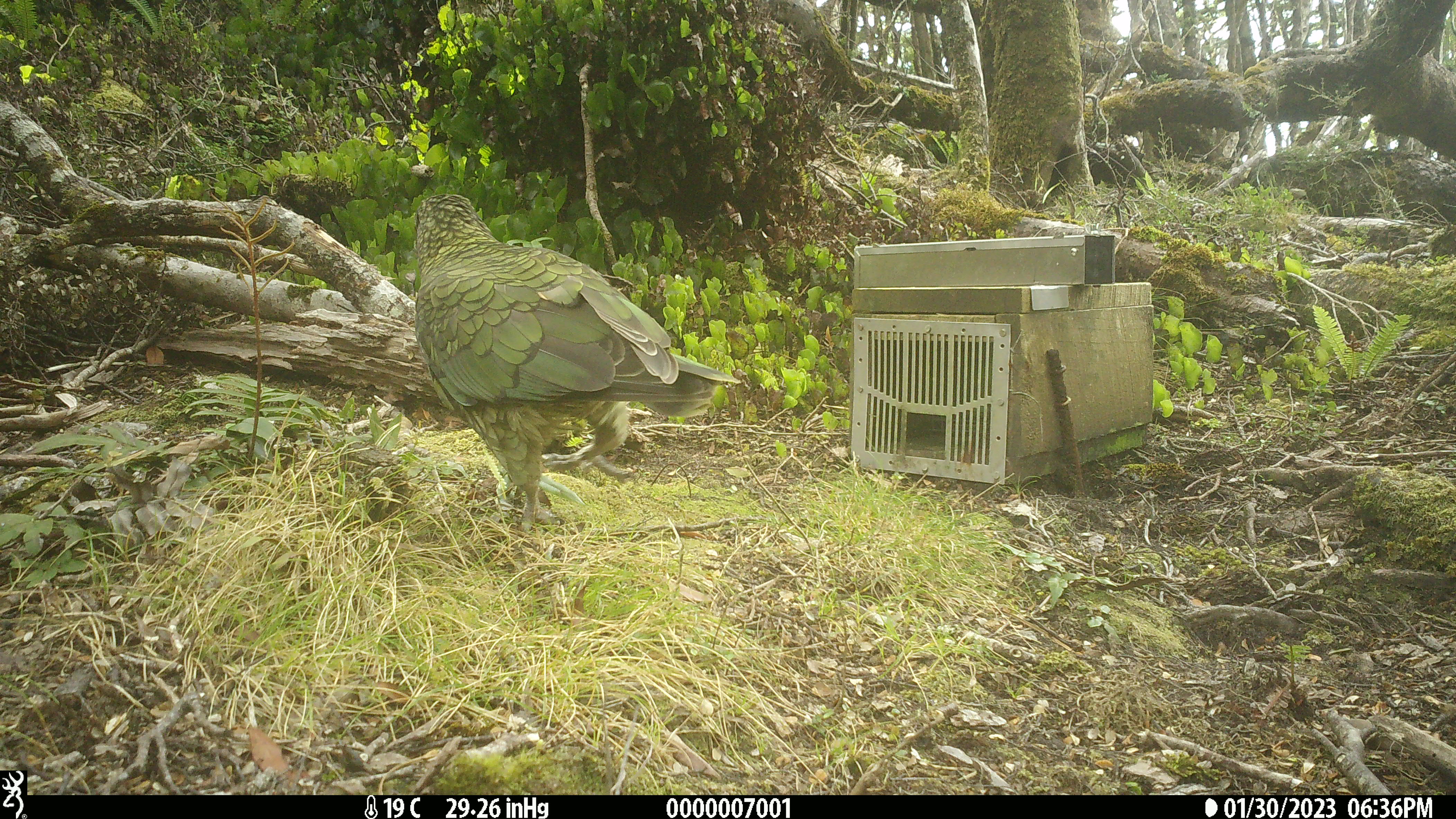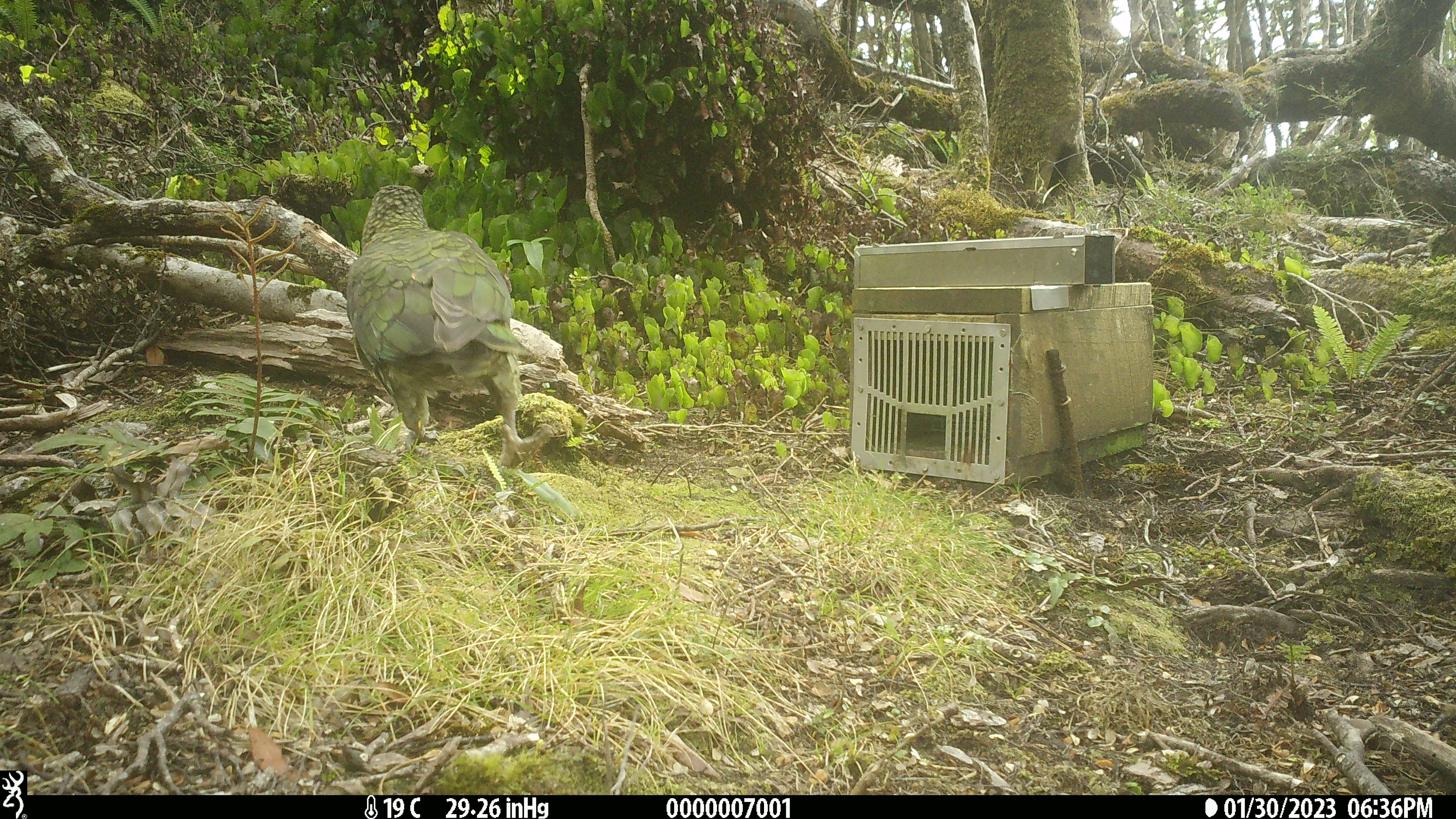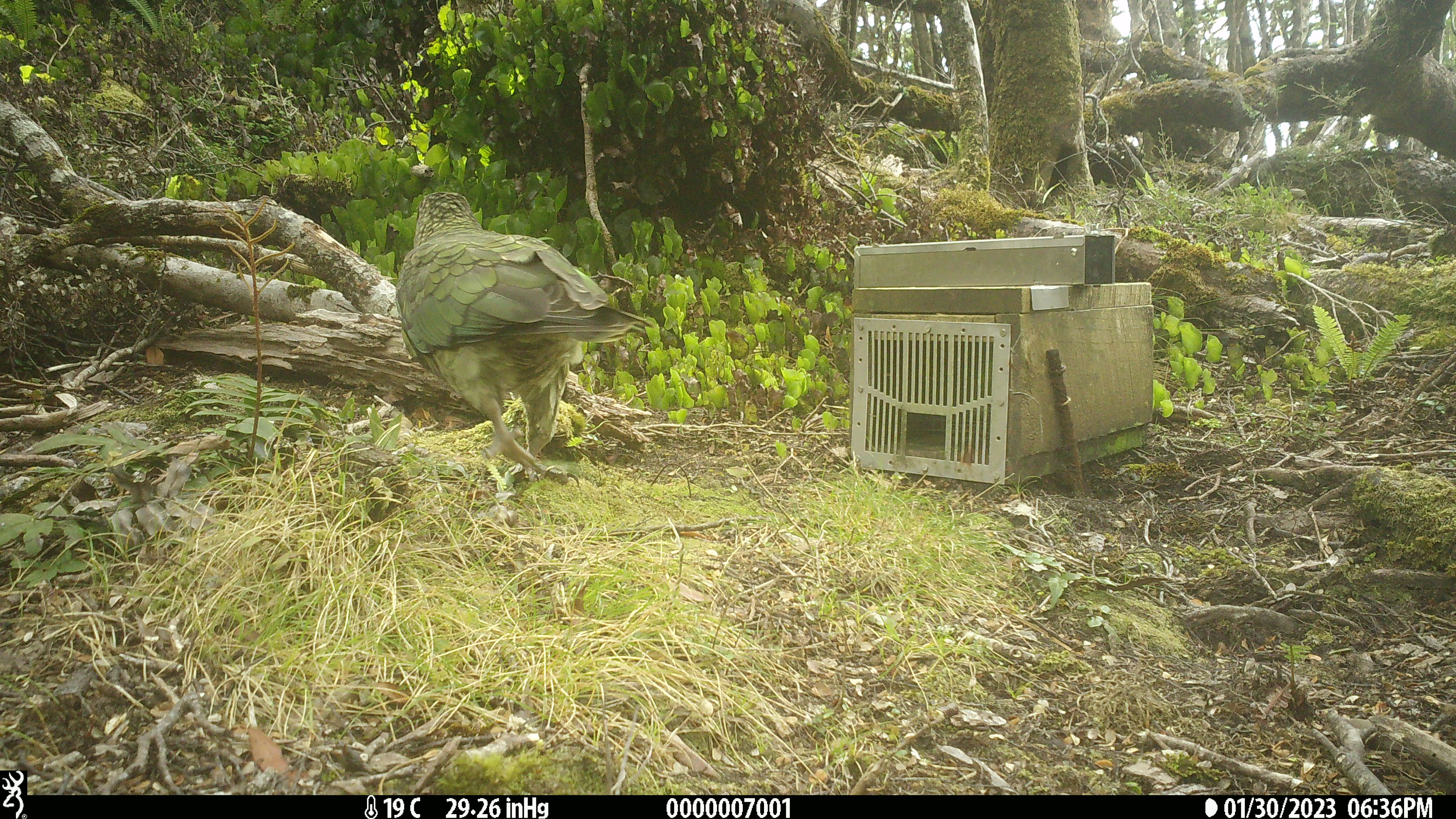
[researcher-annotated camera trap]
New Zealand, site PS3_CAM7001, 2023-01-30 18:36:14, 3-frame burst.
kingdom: Animalia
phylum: Chordata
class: Aves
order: Psittaciformes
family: Strigopidae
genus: Nestor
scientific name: Nestor notabilis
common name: kea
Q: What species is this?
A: Kea (Nestor notabilis).